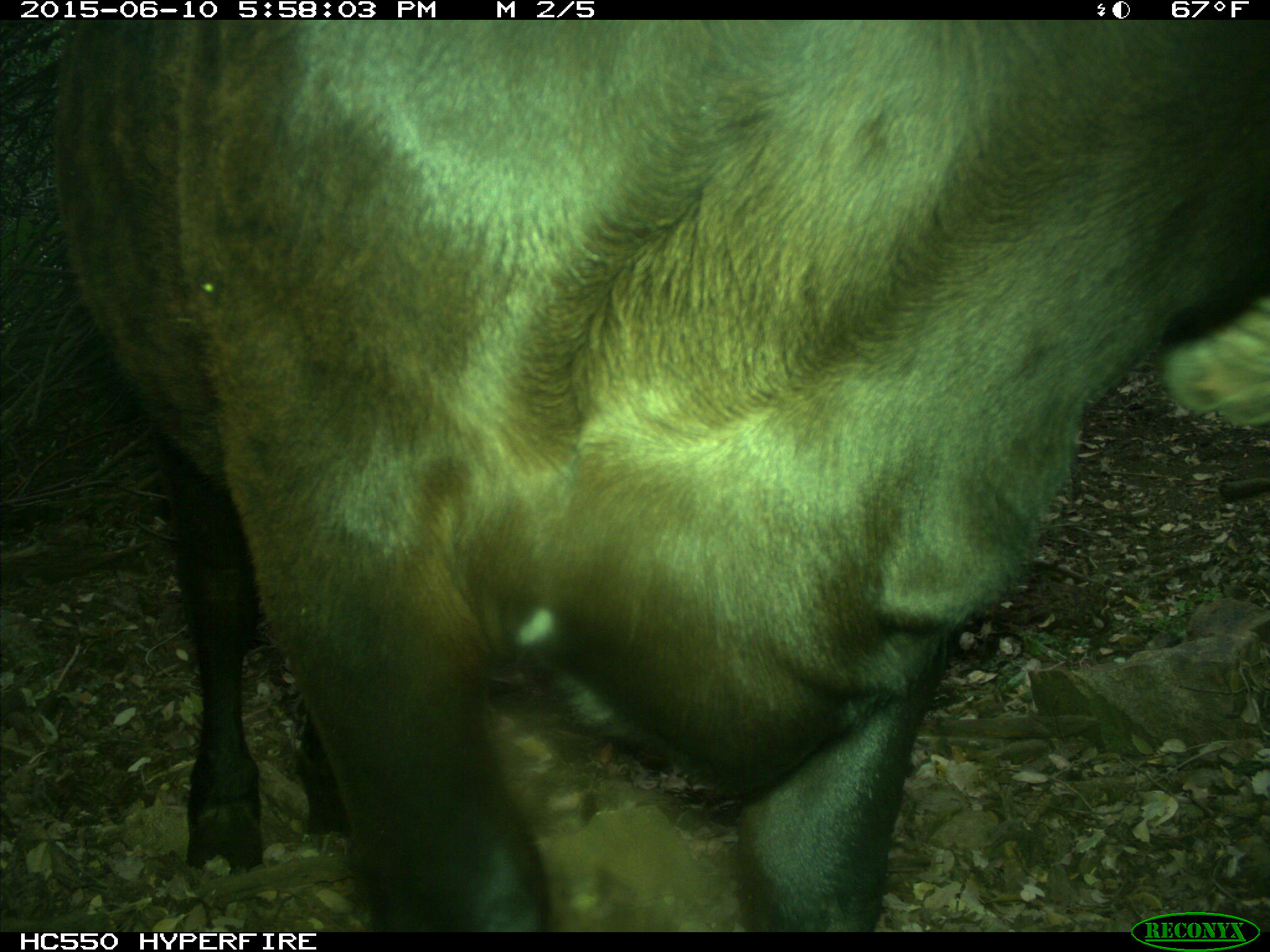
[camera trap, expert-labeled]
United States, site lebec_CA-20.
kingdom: Animalia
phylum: Chordata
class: Mammalia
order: Artiodactyla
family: Bovidae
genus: Bos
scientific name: Bos taurus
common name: domestic cow